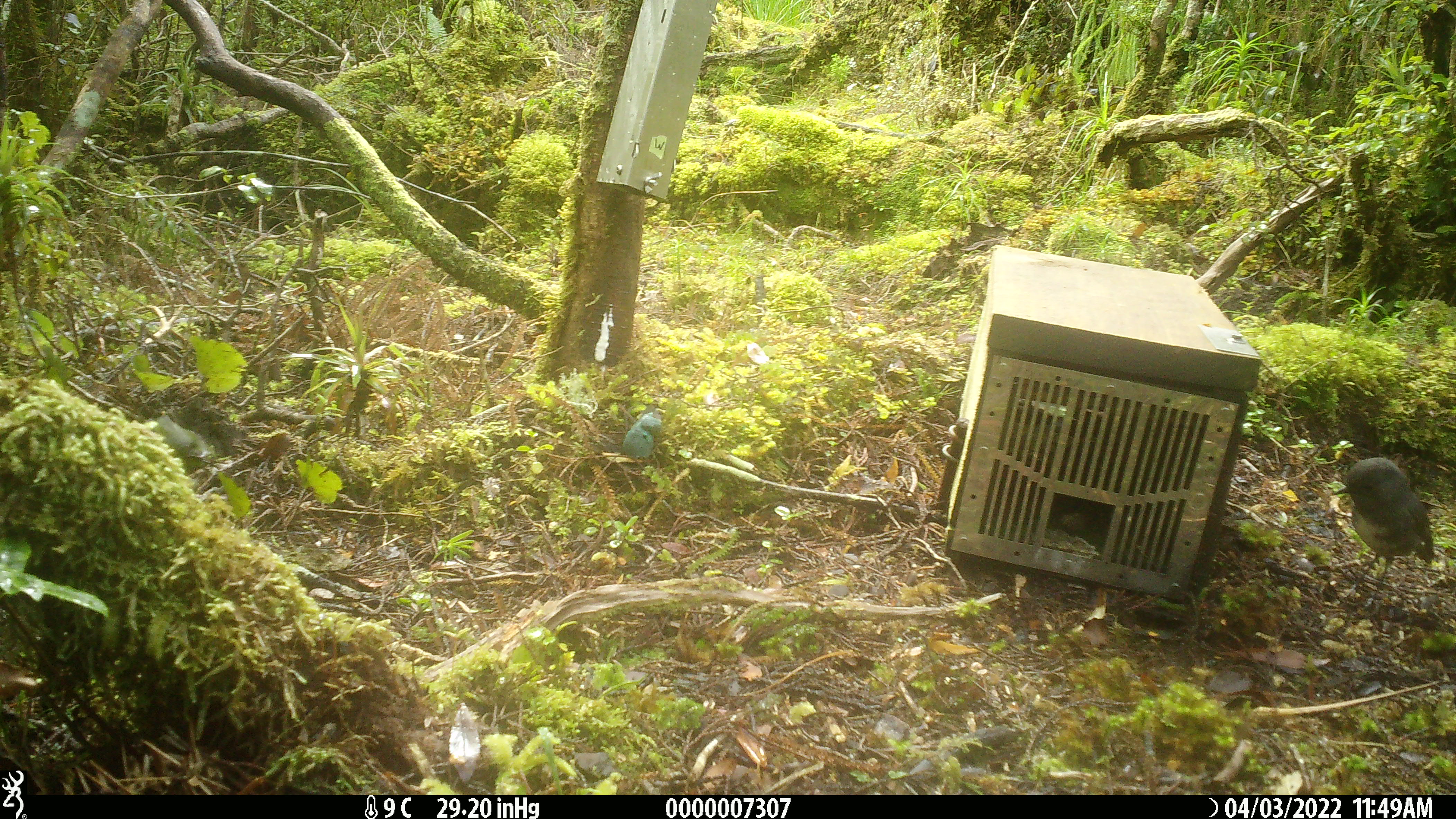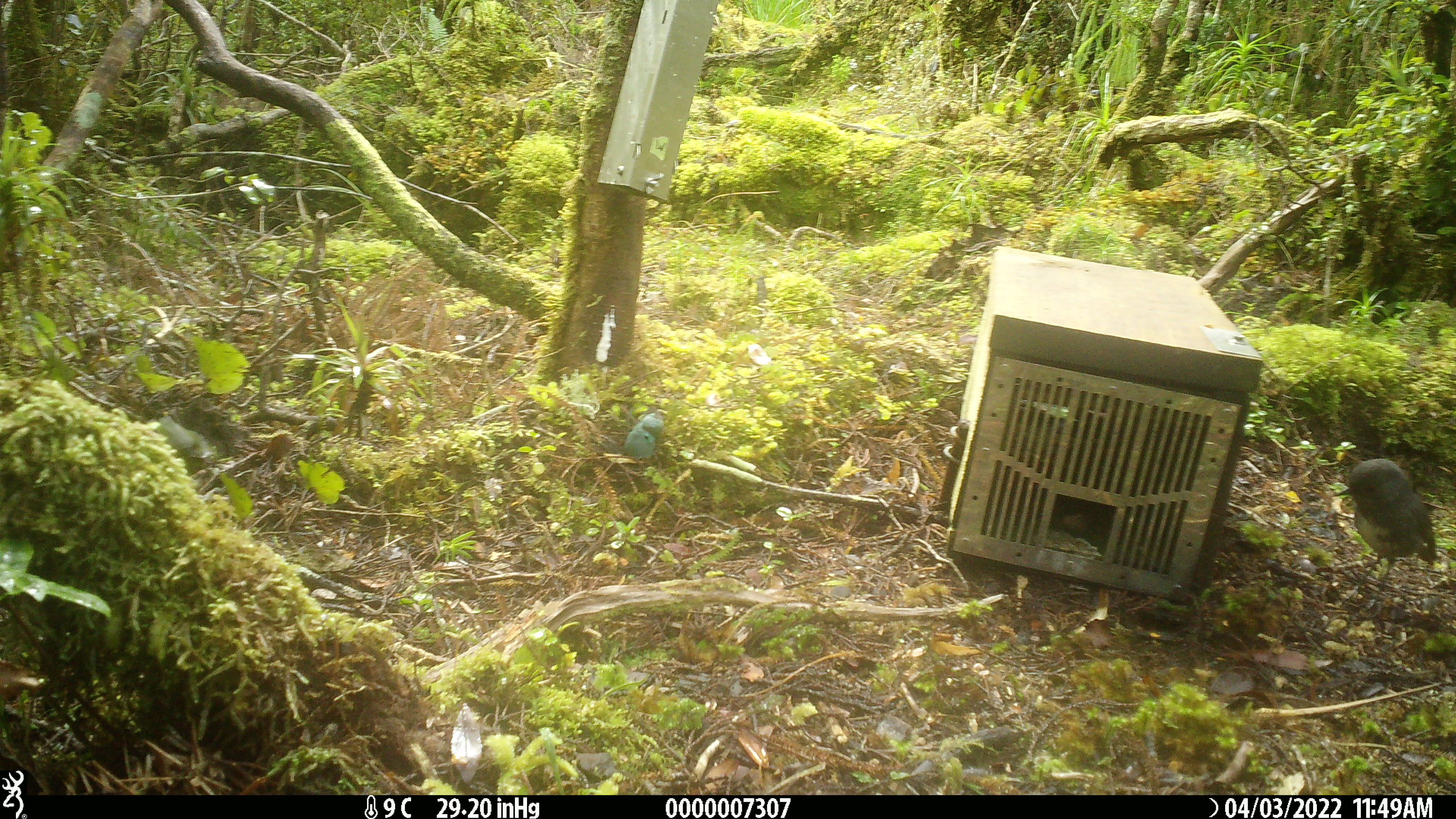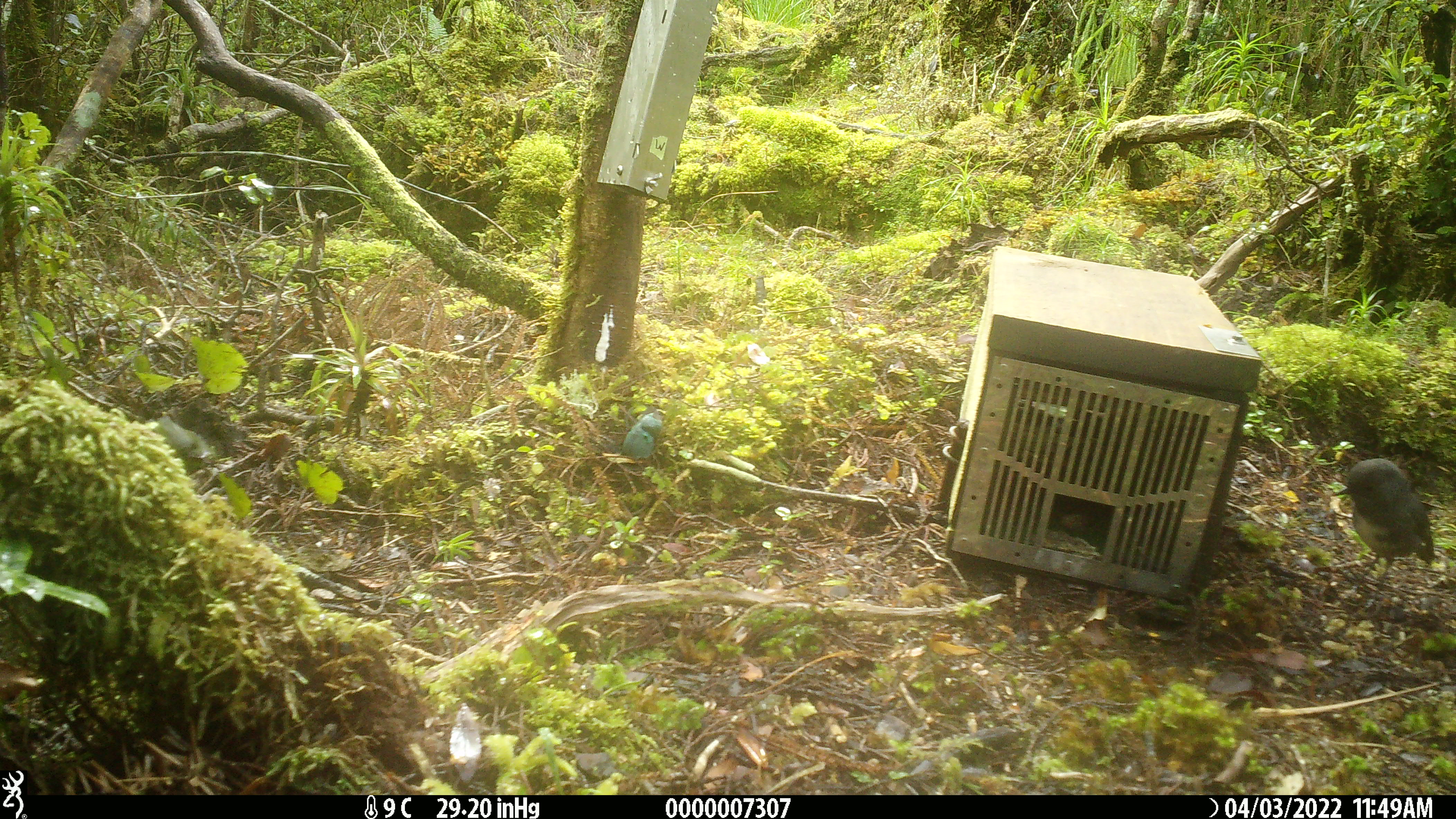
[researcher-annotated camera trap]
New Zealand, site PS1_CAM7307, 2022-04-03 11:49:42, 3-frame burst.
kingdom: Animalia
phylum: Chordata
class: Aves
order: Passeriformes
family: Petroicidae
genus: Petroica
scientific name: Petroica australis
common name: new zealand robin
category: robin